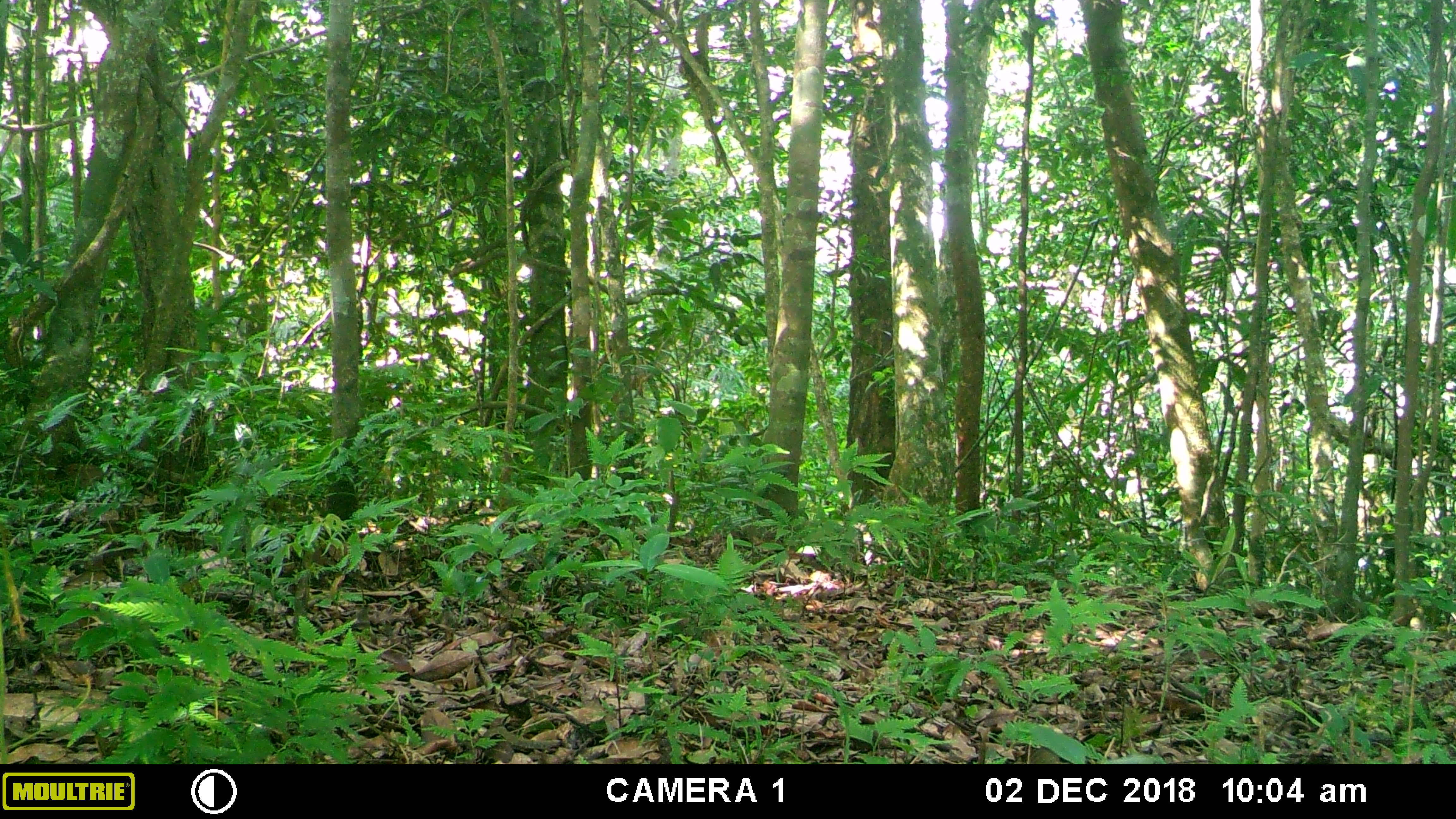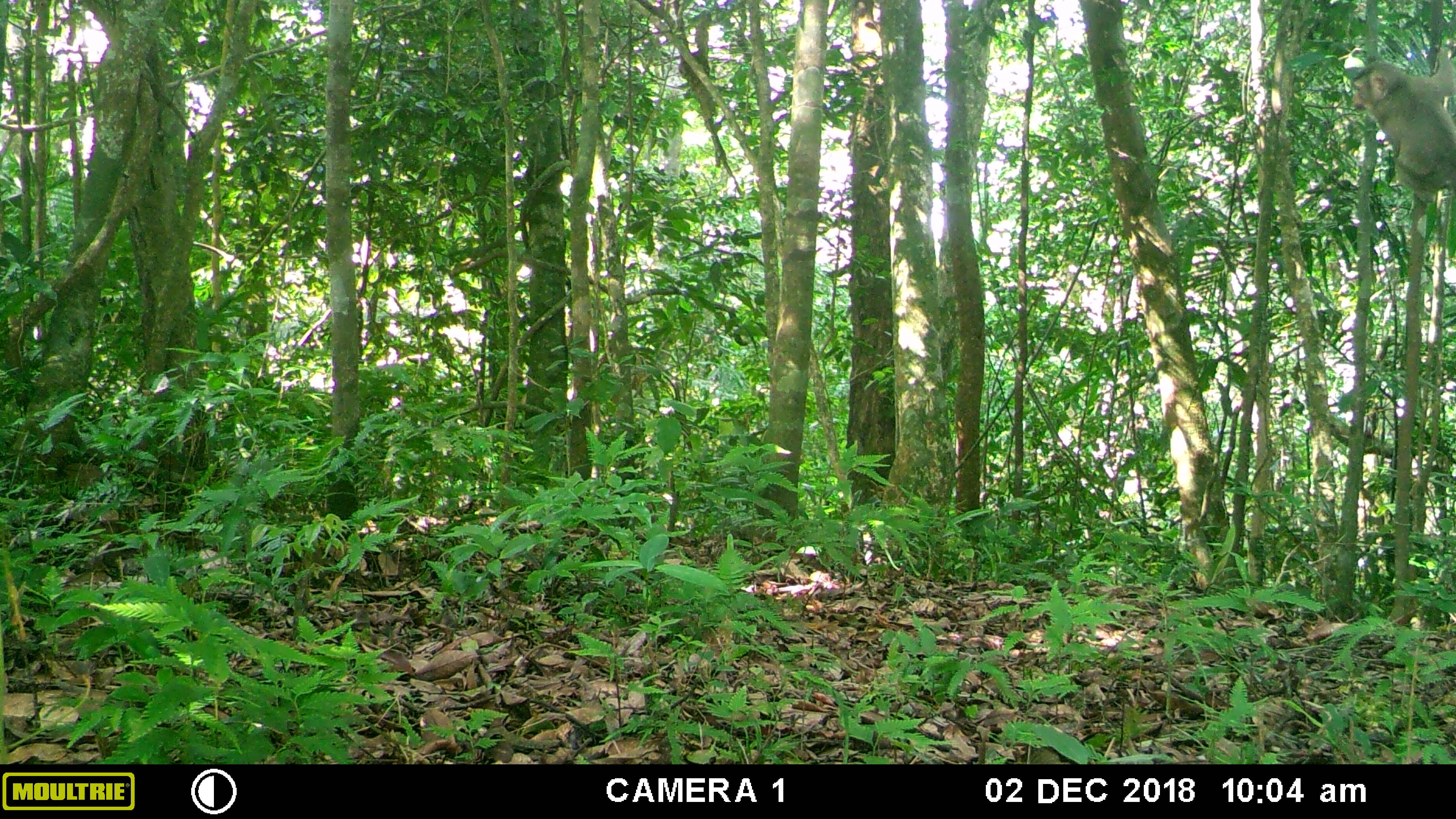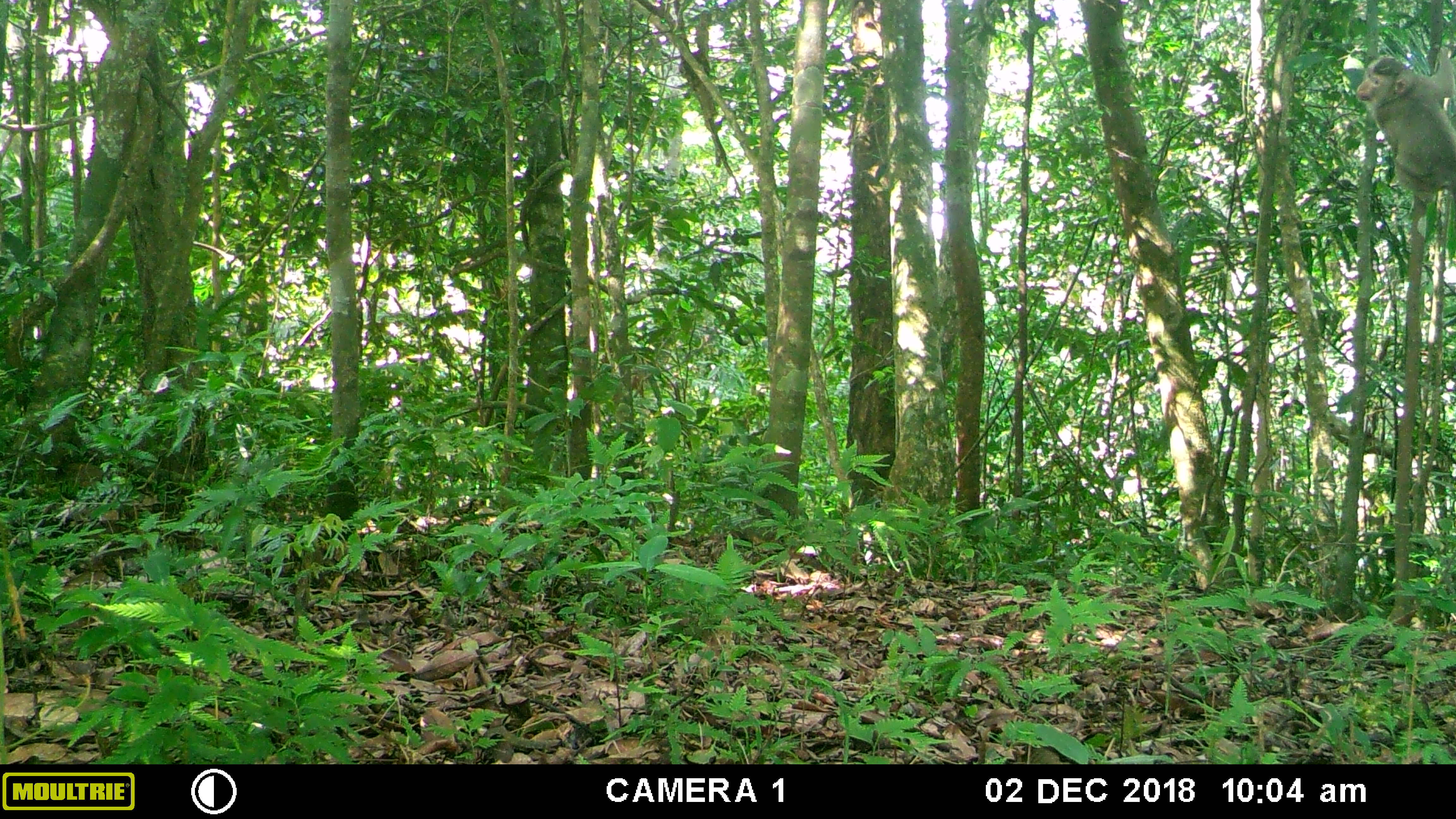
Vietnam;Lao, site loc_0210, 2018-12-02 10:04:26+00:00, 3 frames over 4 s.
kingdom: Animalia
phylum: Chordata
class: Mammalia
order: Primates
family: Cercopithecidae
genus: Macaca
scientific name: Macaca nemestrina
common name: pig-tailed macaque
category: pig tailed macaque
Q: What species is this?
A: Pig tailed macaque (pig-tailed macaque) (Macaca nemestrina).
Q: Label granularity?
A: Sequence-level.